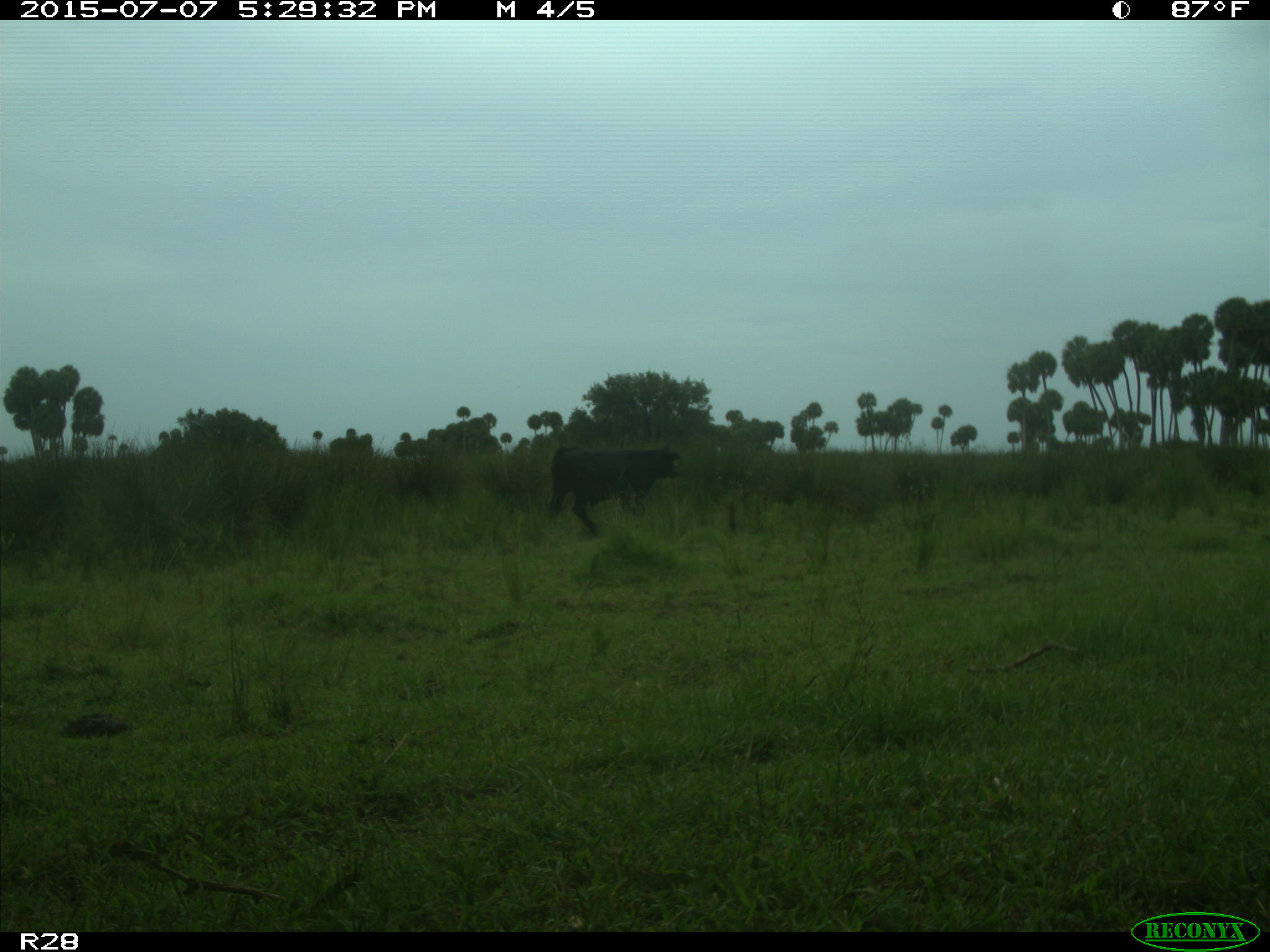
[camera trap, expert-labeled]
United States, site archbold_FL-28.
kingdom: Animalia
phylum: Chordata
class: Mammalia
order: Artiodactyla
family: Bovidae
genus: Bos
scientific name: Bos taurus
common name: domestic cow